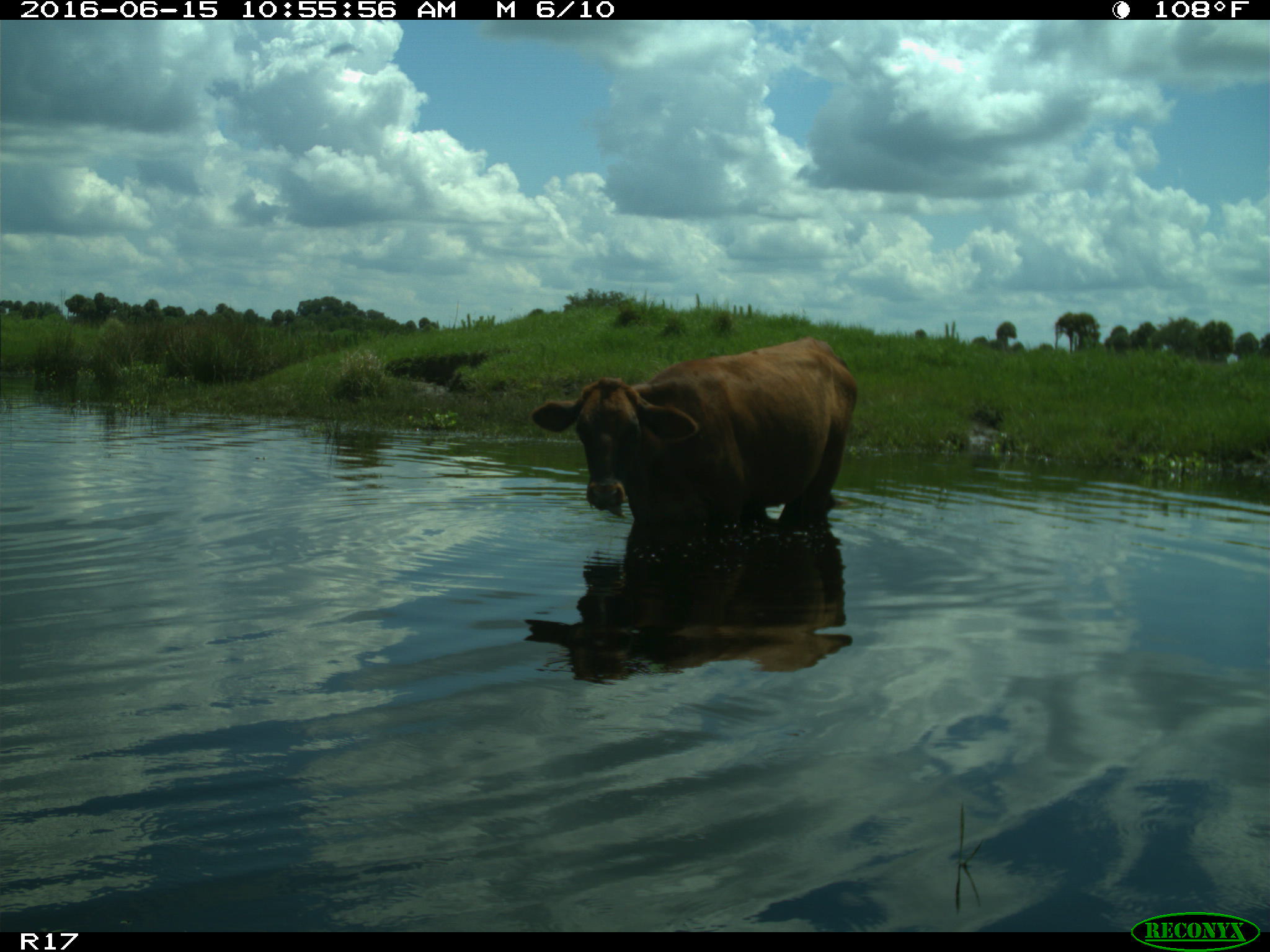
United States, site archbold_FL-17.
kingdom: Animalia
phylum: Chordata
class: Mammalia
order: Artiodactyla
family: Bovidae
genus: Bos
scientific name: Bos taurus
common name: domestic cow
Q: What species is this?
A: Bos taurus (domestic cow).